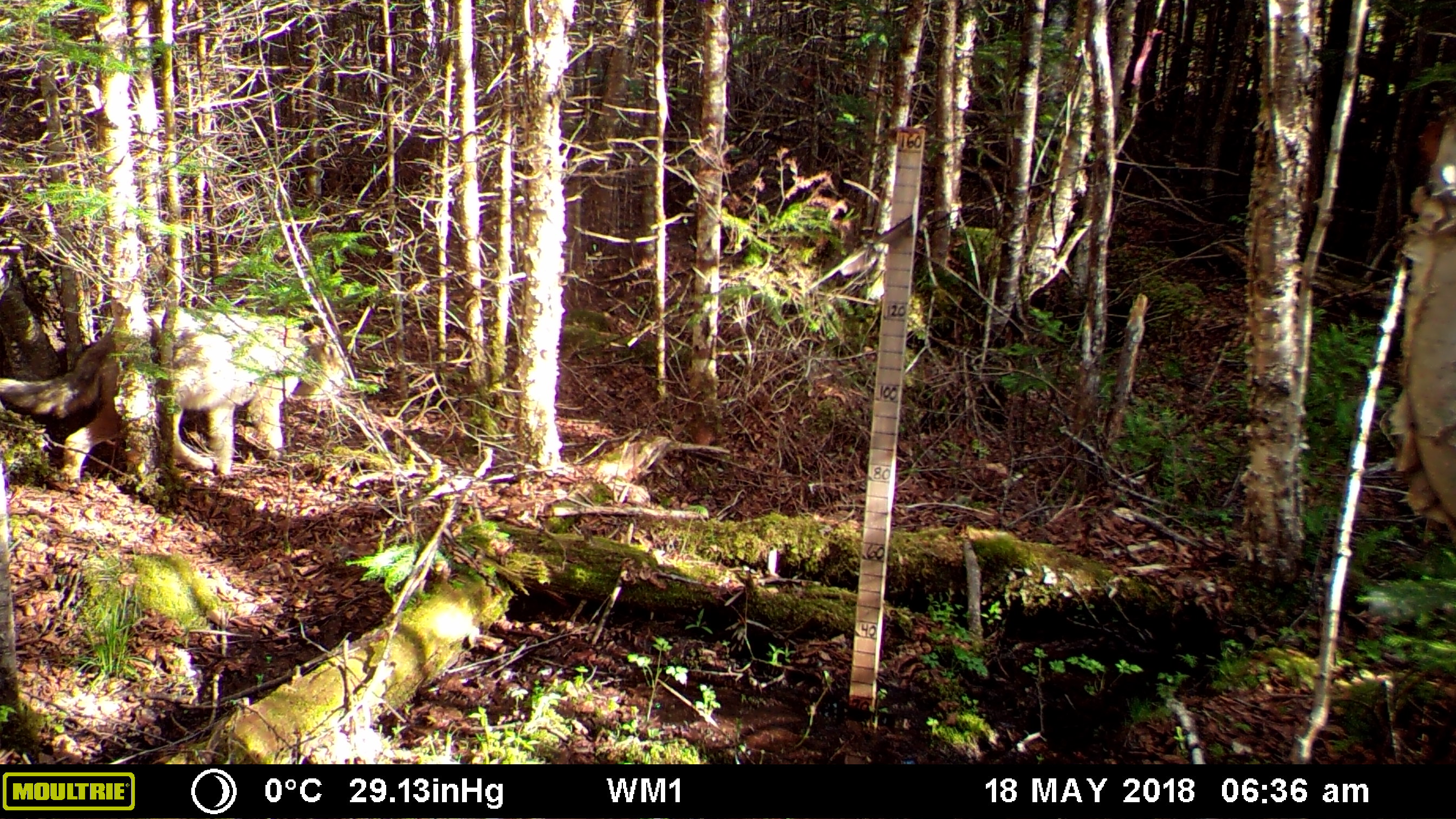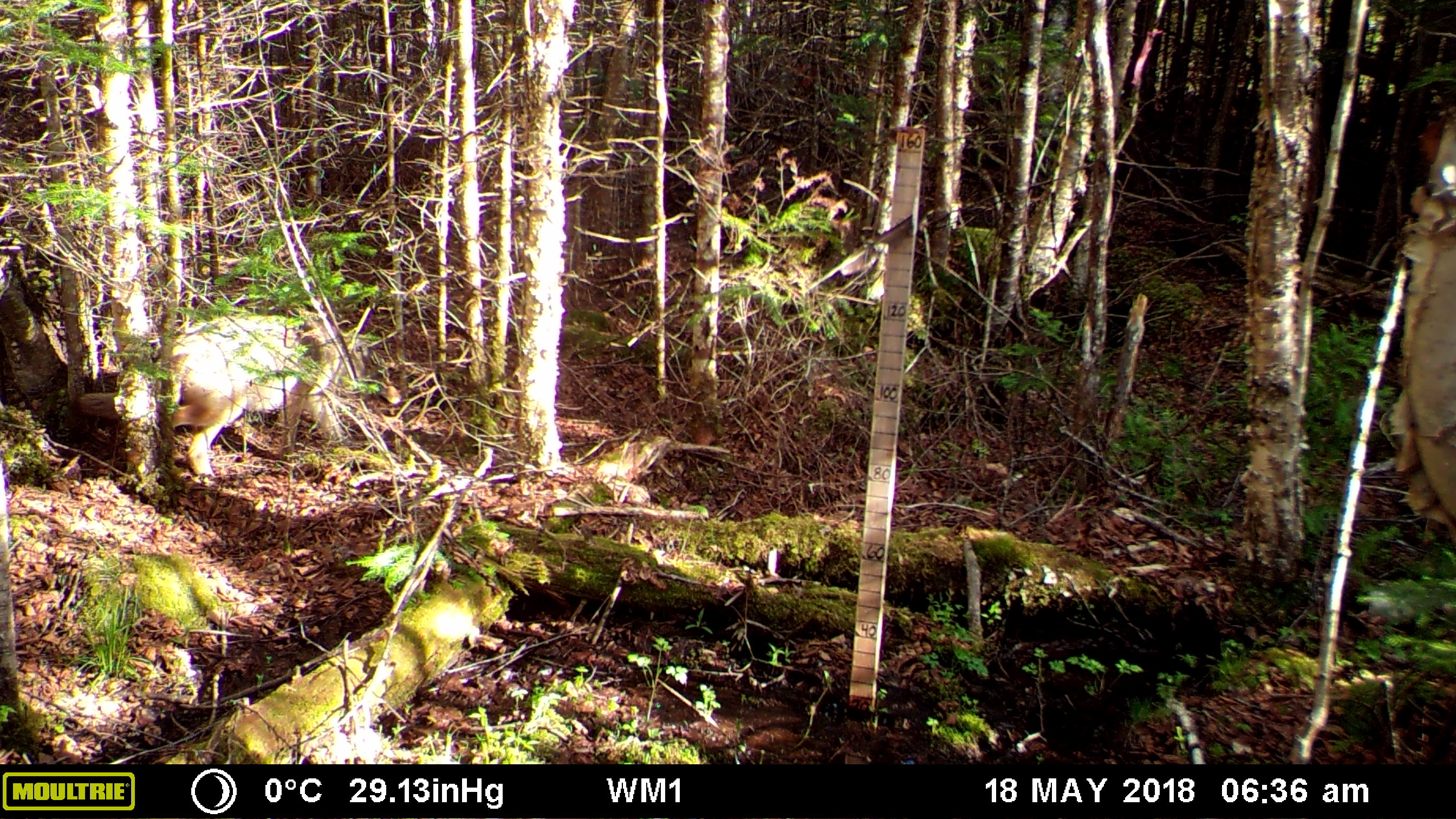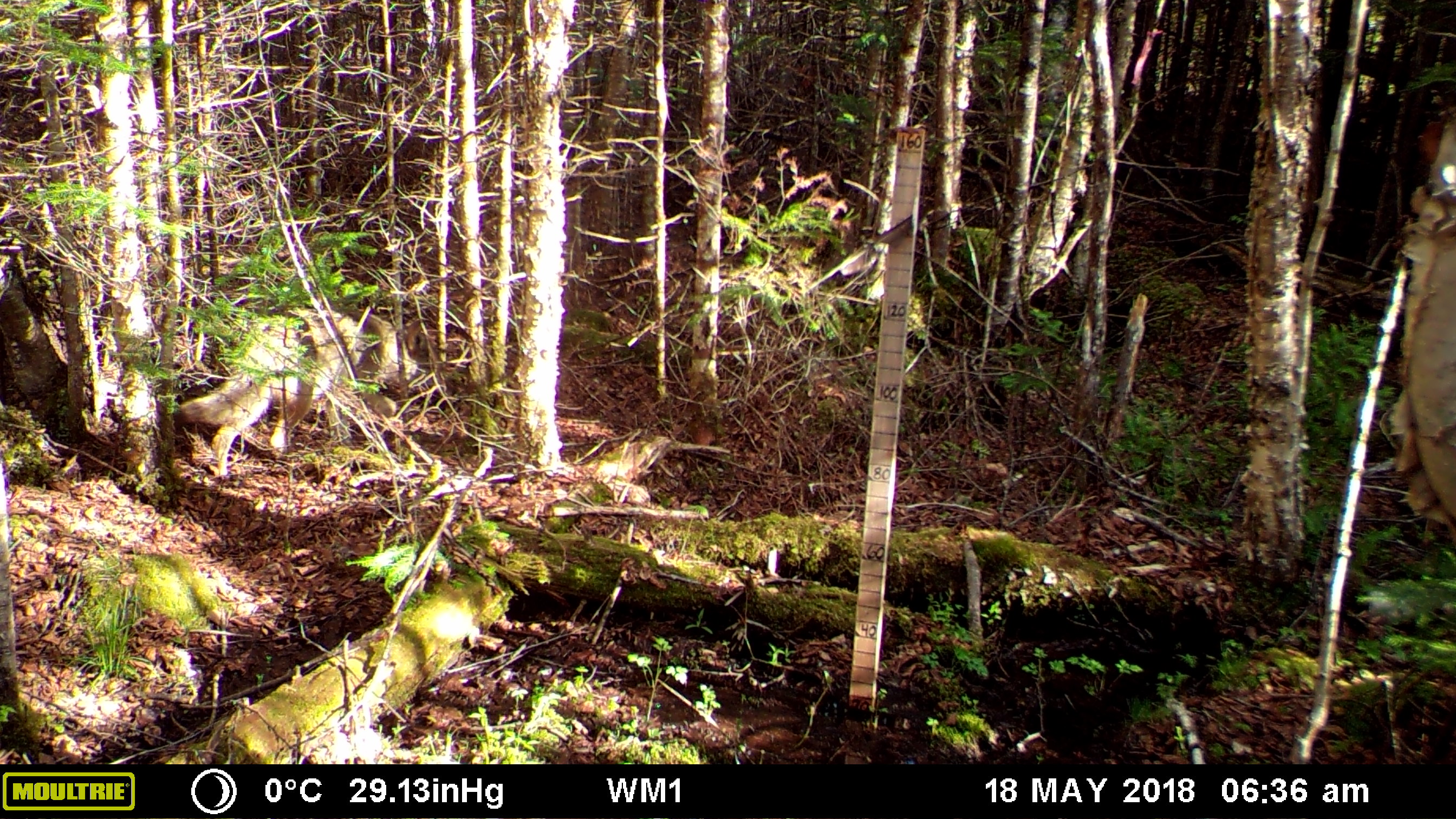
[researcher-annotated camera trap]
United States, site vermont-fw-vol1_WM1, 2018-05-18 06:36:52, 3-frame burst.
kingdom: Animalia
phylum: Chordata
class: Mammalia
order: Carnivora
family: Canidae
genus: Canis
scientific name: Canis latrans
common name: coyote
Coyote (Canis latrans).